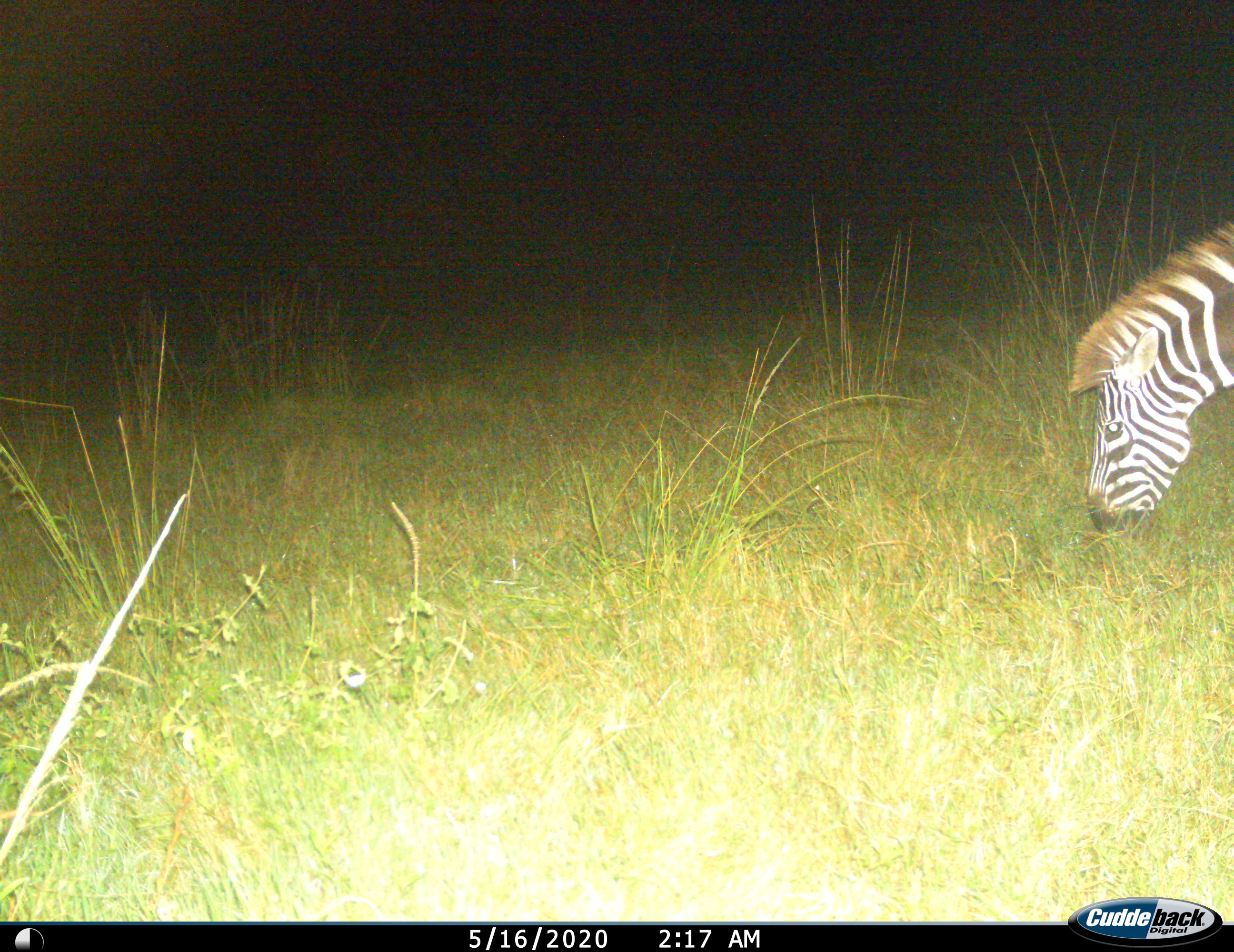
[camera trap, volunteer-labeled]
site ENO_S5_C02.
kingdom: Animalia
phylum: Chordata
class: Mammalia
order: Perissodactyla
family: Equidae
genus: Equus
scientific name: Equus quagga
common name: plains zebra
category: zebraplains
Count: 1.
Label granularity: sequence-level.